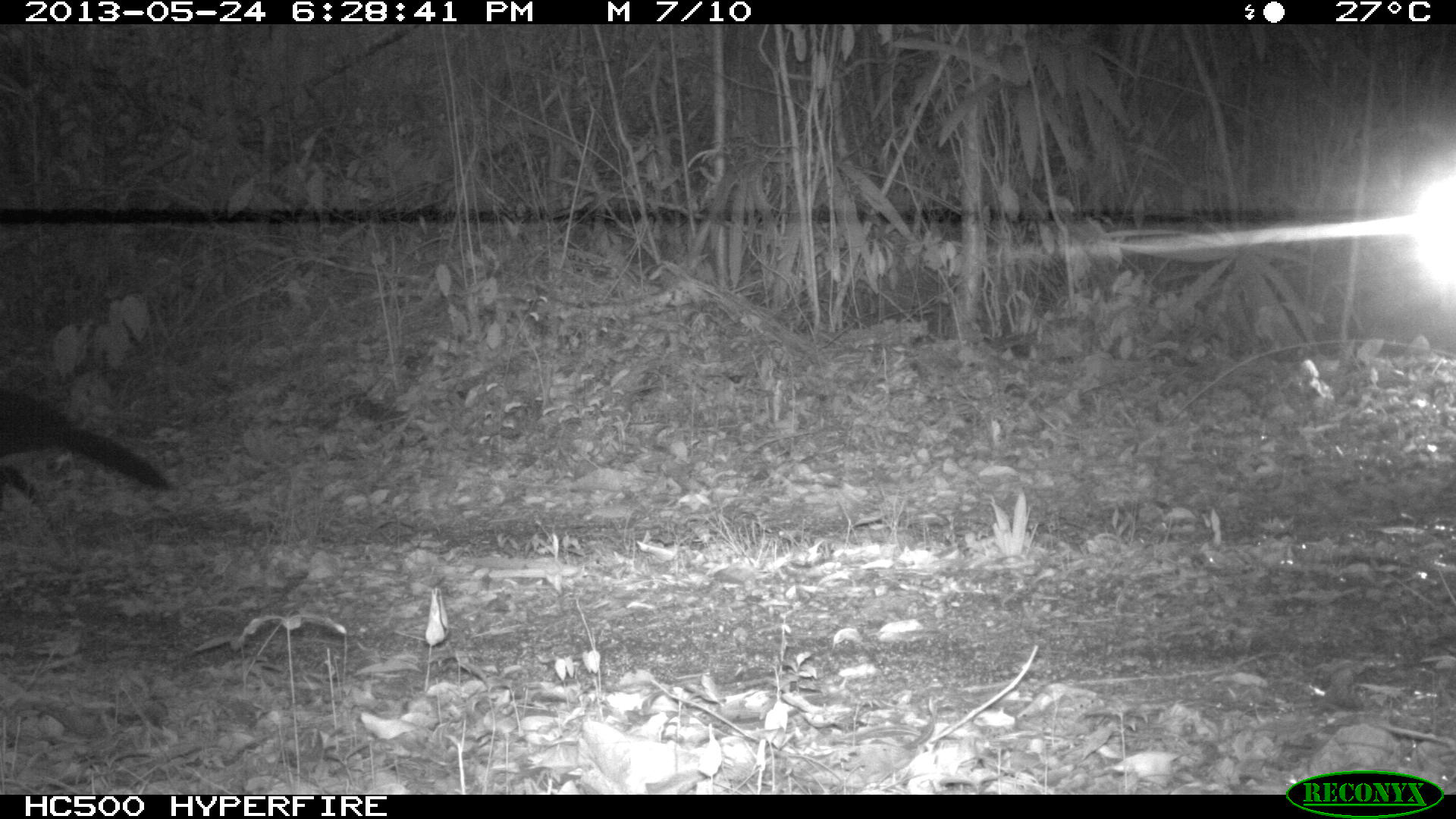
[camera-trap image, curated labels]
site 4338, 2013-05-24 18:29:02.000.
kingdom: Animalia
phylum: Chordata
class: Aves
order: Galliformes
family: Cracidae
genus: Crax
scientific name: Crax rubra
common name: great curassow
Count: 1.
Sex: male.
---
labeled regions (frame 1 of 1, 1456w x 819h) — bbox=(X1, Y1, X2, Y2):
crax rubra: bbox=(1, 374, 172, 529)